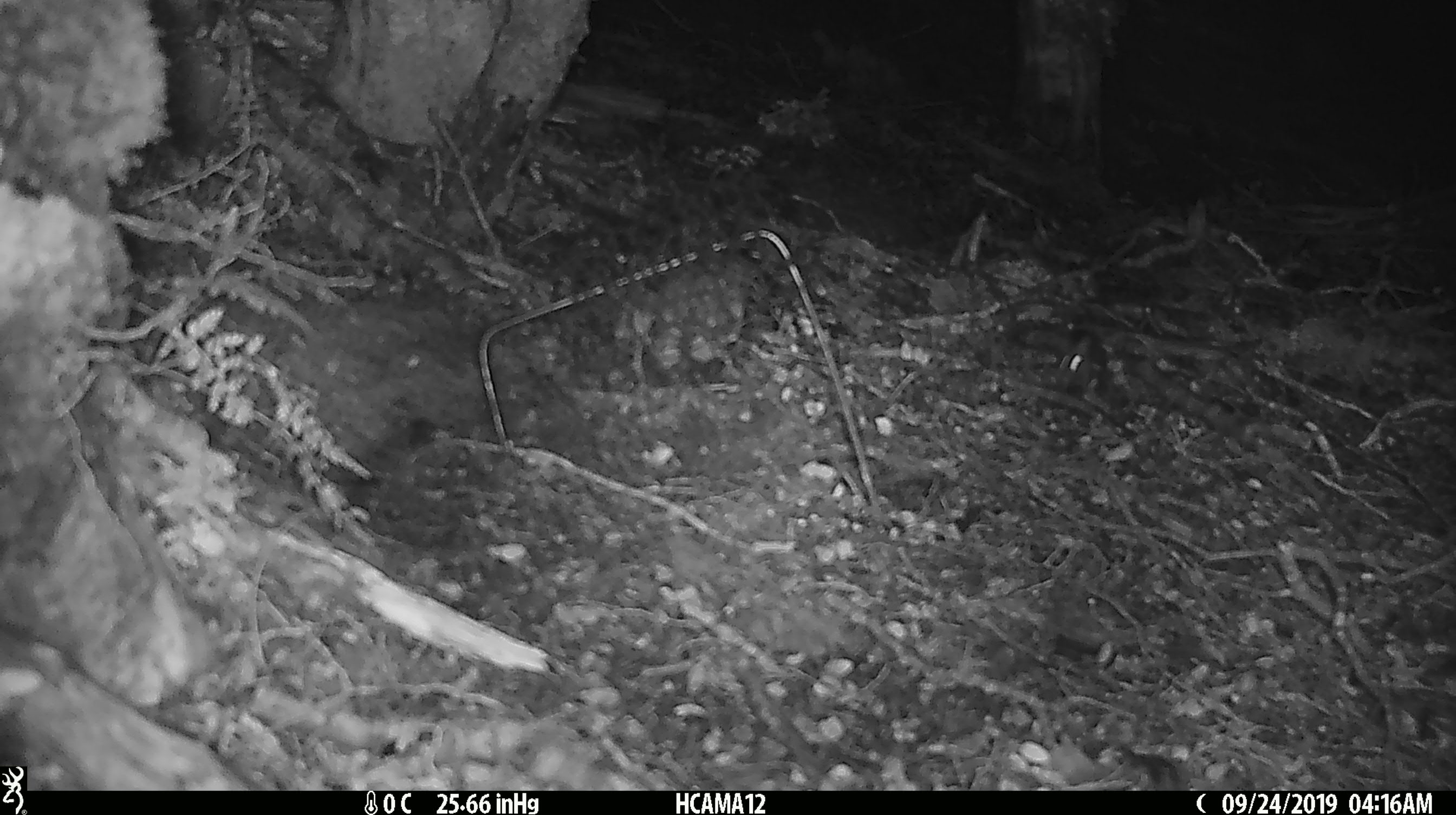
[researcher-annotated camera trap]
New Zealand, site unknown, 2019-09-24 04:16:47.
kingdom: Animalia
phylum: Chordata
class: Mammalia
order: Rodentia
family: Muridae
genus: Mus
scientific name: Mus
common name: mouse